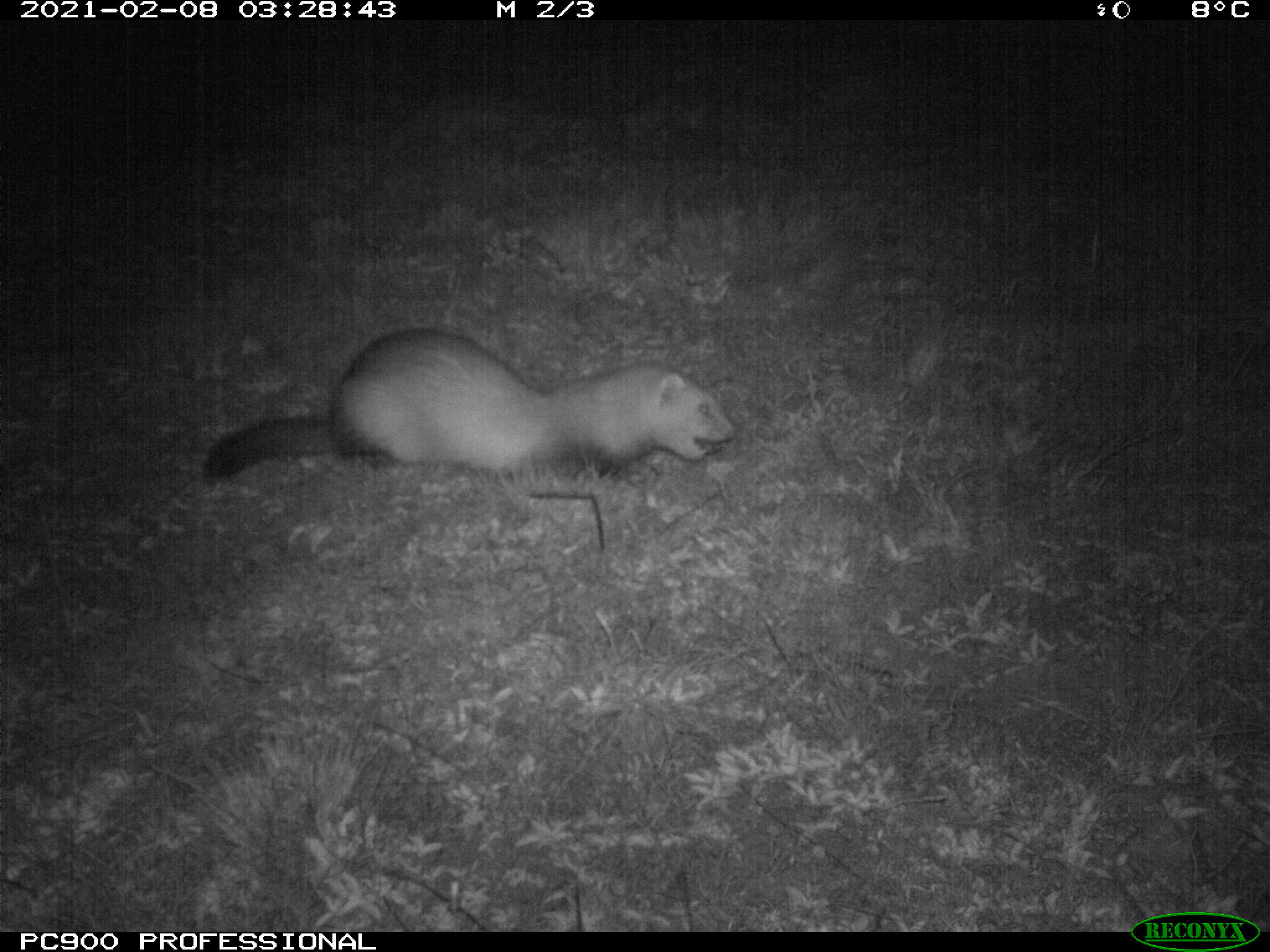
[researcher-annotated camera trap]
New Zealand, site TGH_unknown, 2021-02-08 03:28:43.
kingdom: Animalia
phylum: Chordata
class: Mammalia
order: Carnivora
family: Mustelidae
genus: Mustela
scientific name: Mustela furo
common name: ferret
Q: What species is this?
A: Ferret (Mustela furo).